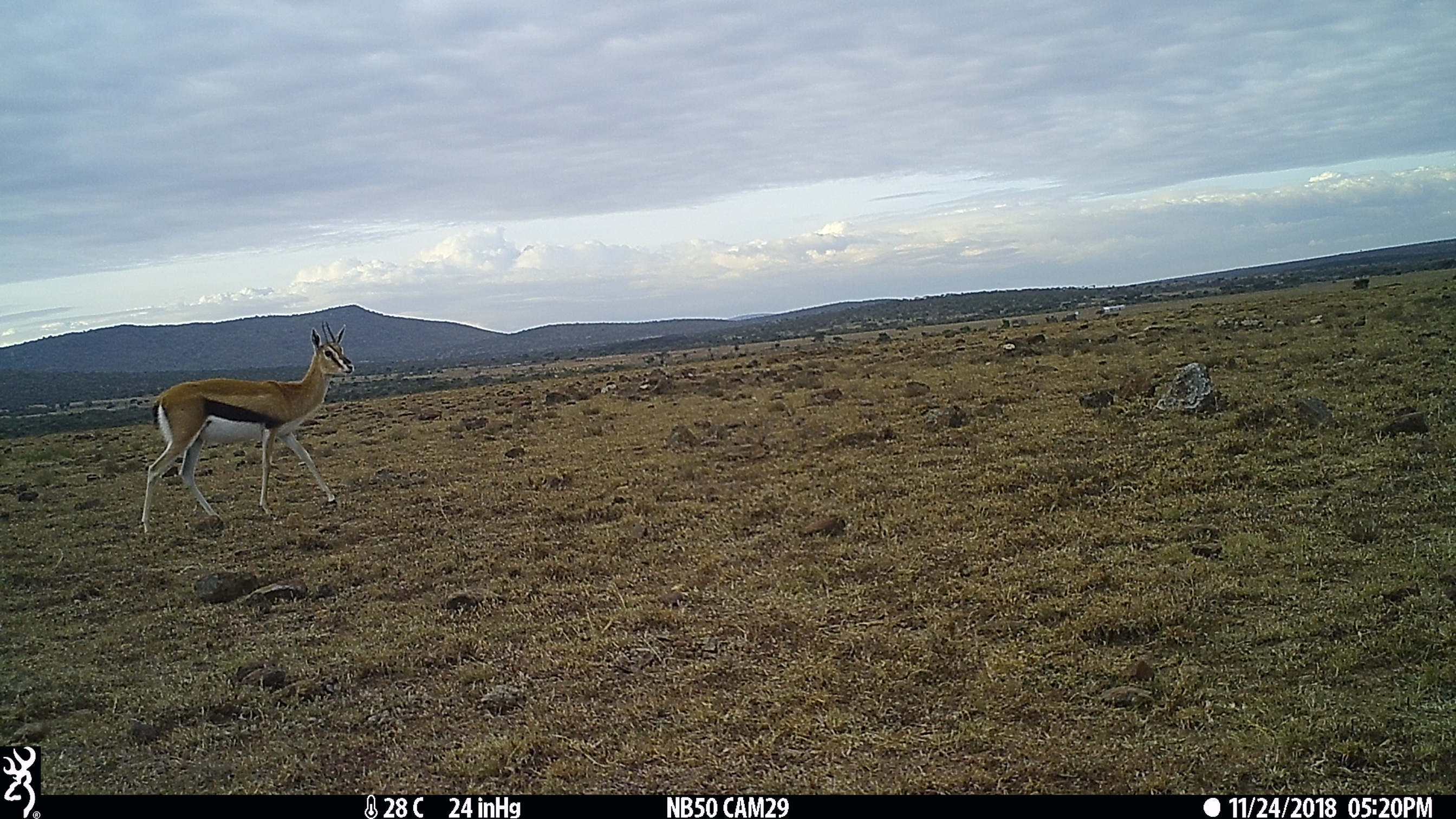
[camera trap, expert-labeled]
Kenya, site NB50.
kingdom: Animalia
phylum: Chordata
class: Mammalia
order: Artiodactyla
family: Bovidae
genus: Eudorcas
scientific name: Eudorcas thomsonii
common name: thomon's gazelle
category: gazelle thomsons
Gazelle thomsons (thomon's gazelle) (Eudorcas thomsonii).